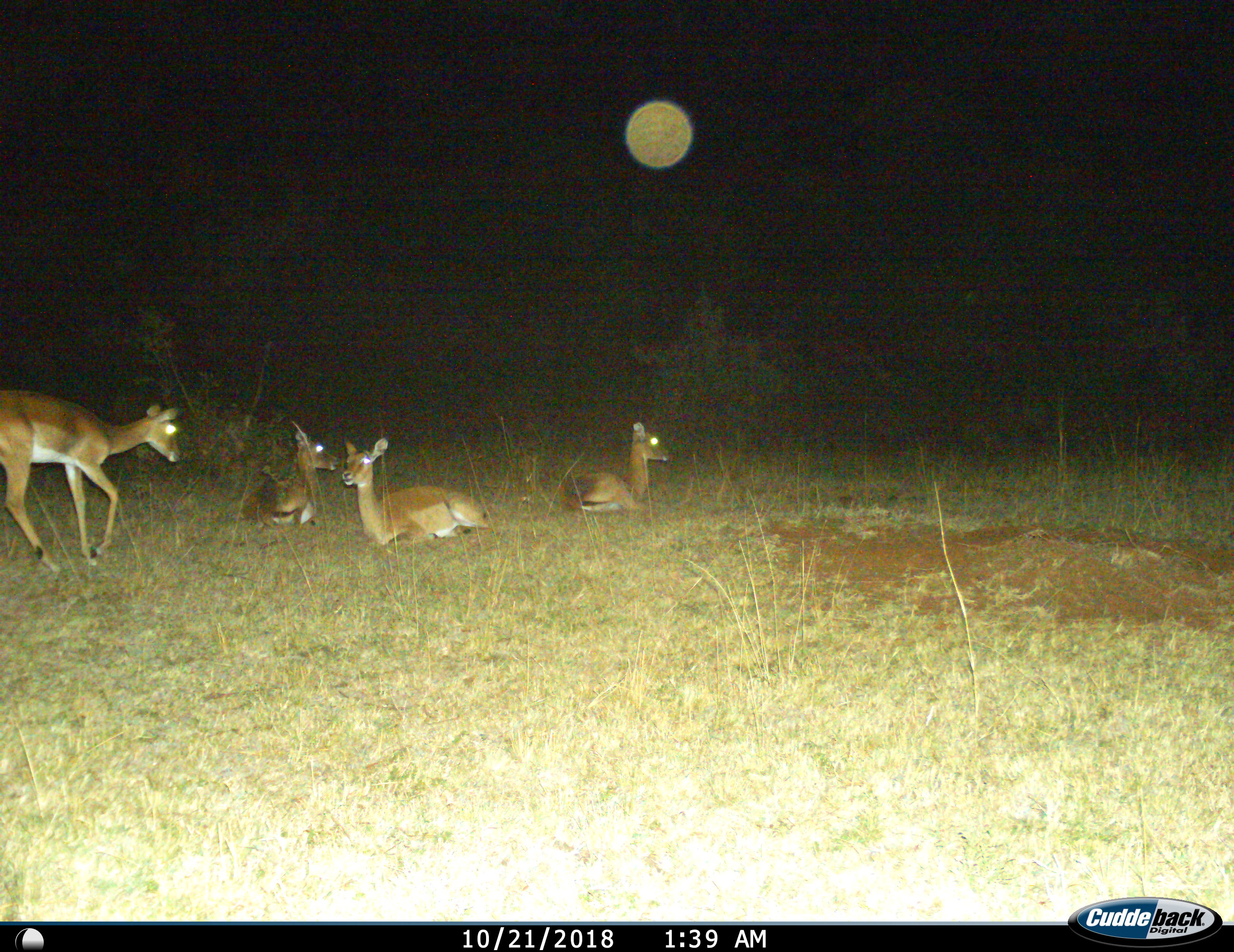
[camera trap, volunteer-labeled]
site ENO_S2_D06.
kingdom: Animalia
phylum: Chordata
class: Mammalia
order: Artiodactyla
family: Bovidae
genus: Aepyceros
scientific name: Aepyceros melampus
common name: impala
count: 4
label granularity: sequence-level